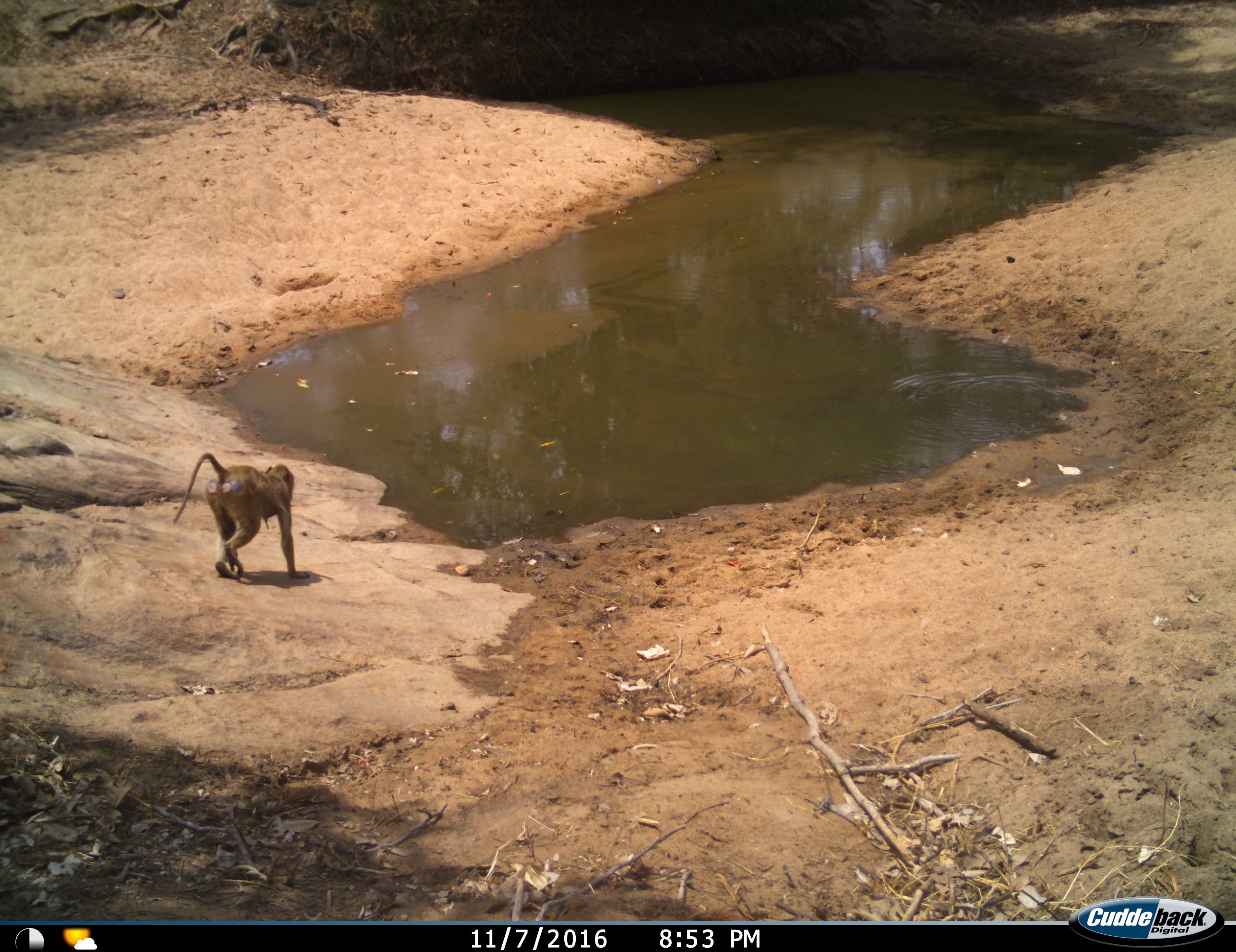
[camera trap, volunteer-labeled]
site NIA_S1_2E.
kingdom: Animalia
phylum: Chordata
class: Mammalia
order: Primates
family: Cercopithecidae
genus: Papio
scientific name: Papio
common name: baboon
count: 1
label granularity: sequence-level